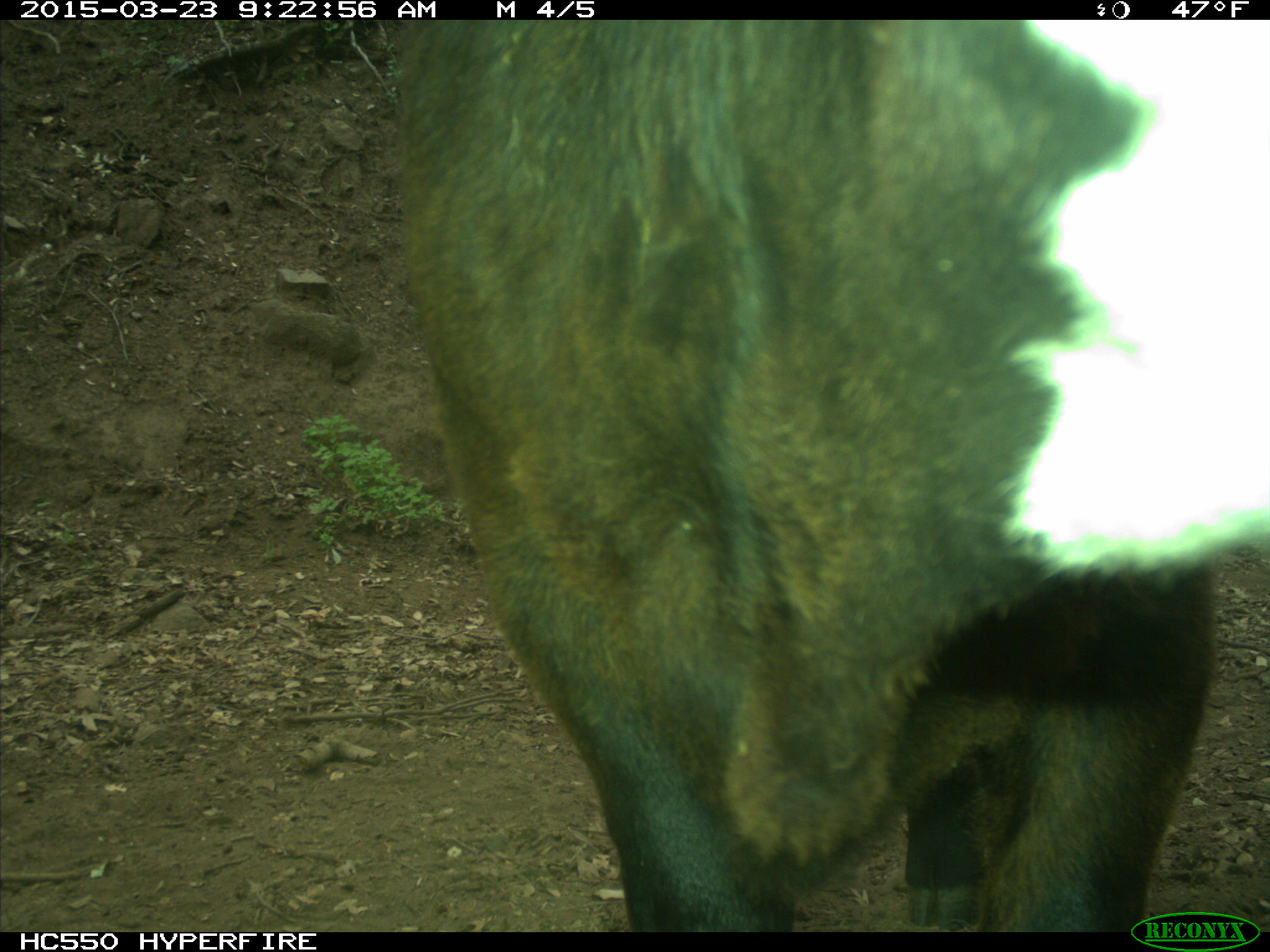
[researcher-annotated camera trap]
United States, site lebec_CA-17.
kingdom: Animalia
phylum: Chordata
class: Mammalia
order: Artiodactyla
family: Bovidae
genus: Bos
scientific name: Bos taurus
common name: domestic cow